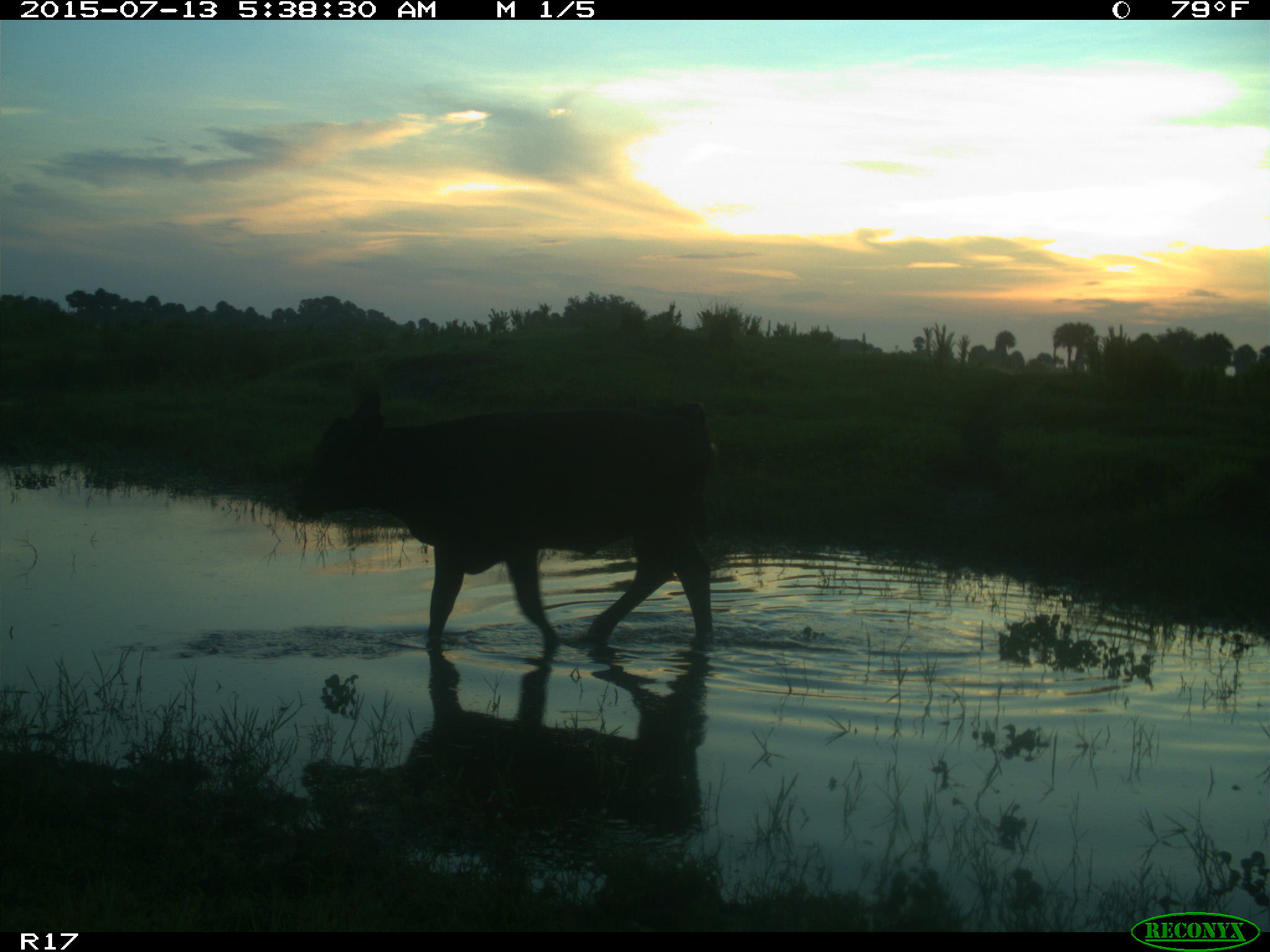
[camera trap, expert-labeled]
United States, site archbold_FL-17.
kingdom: Animalia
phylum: Chordata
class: Mammalia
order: Artiodactyla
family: Bovidae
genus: Bos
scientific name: Bos taurus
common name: domestic cow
Bos taurus (domestic cow).